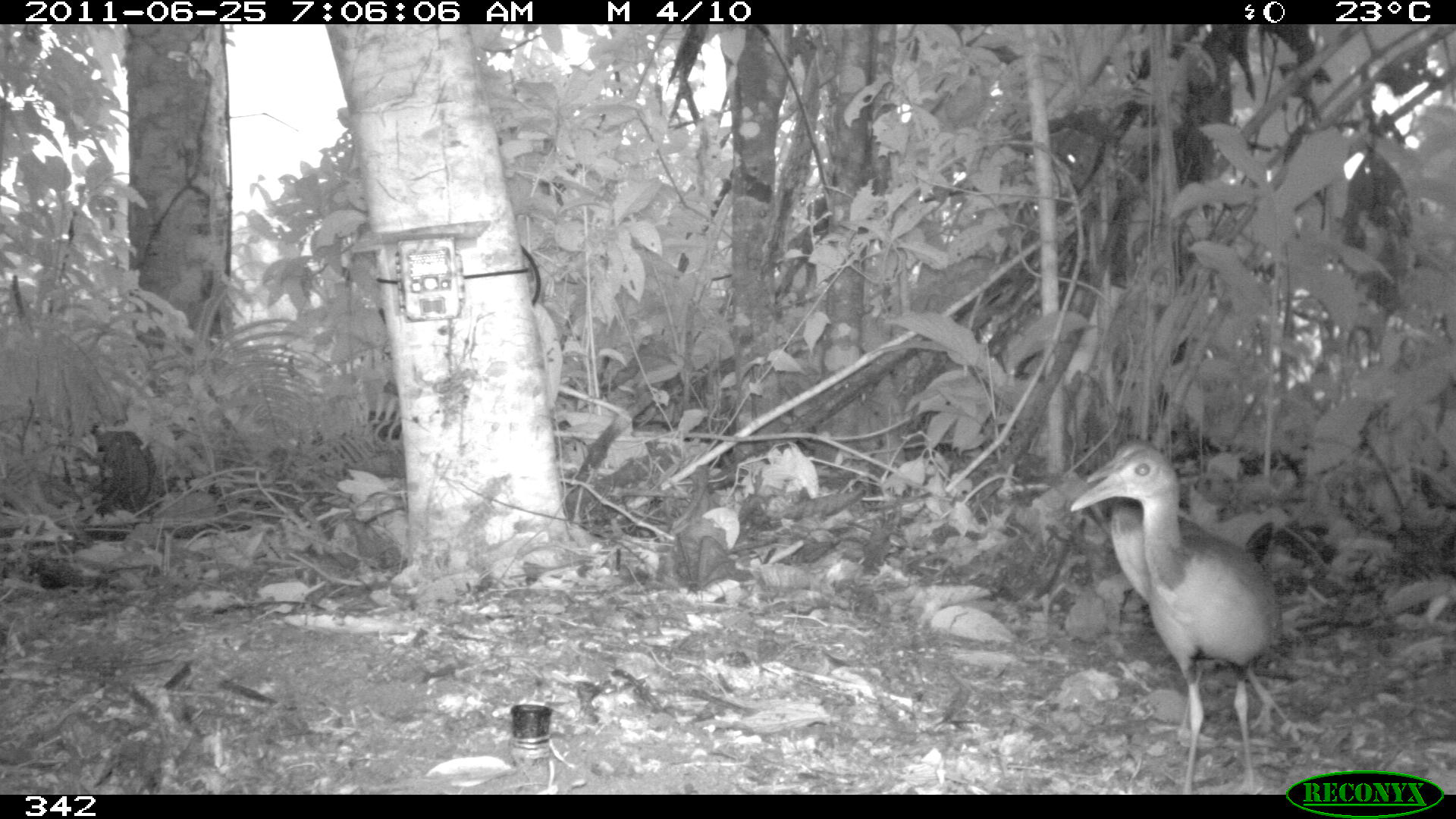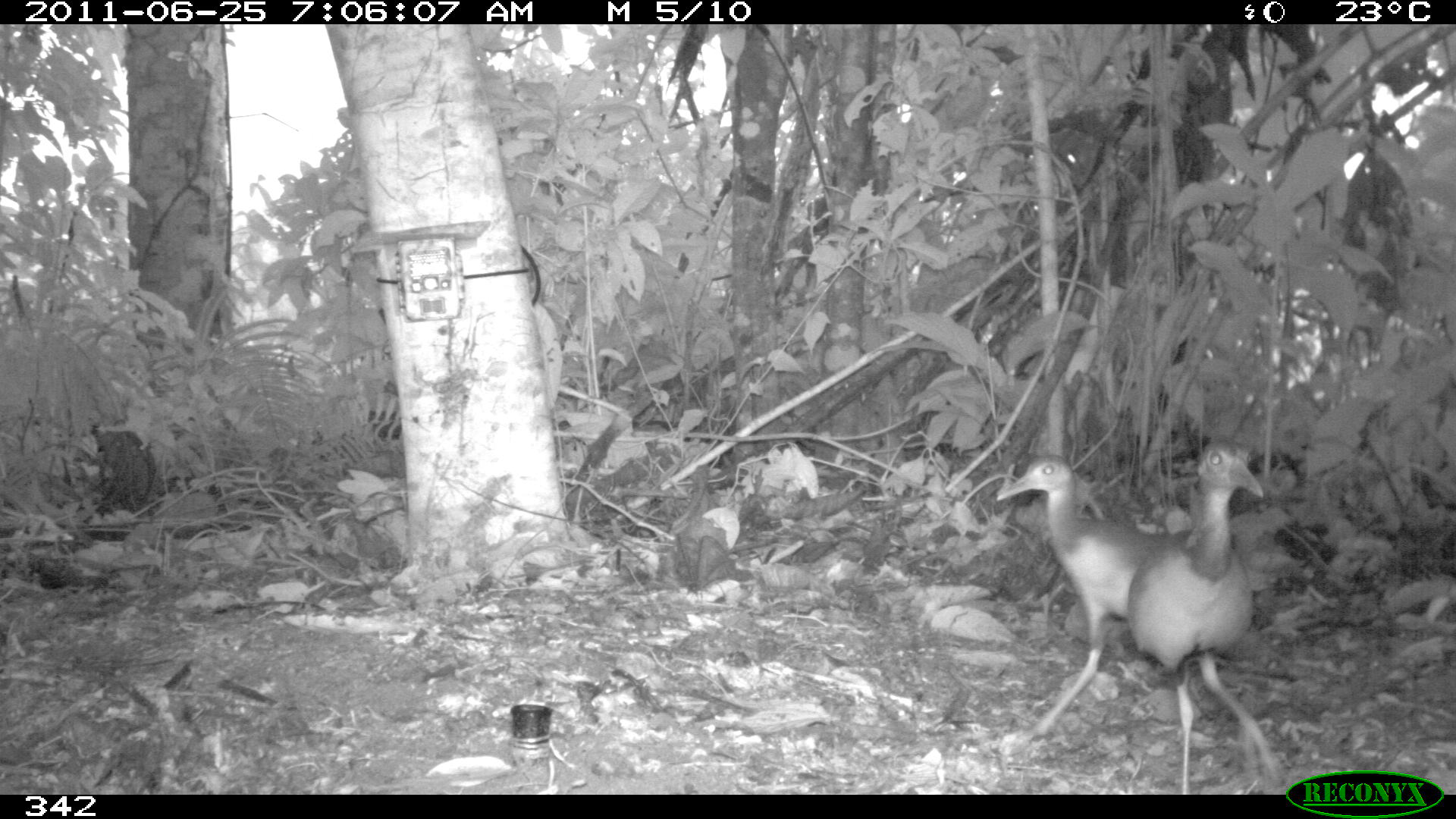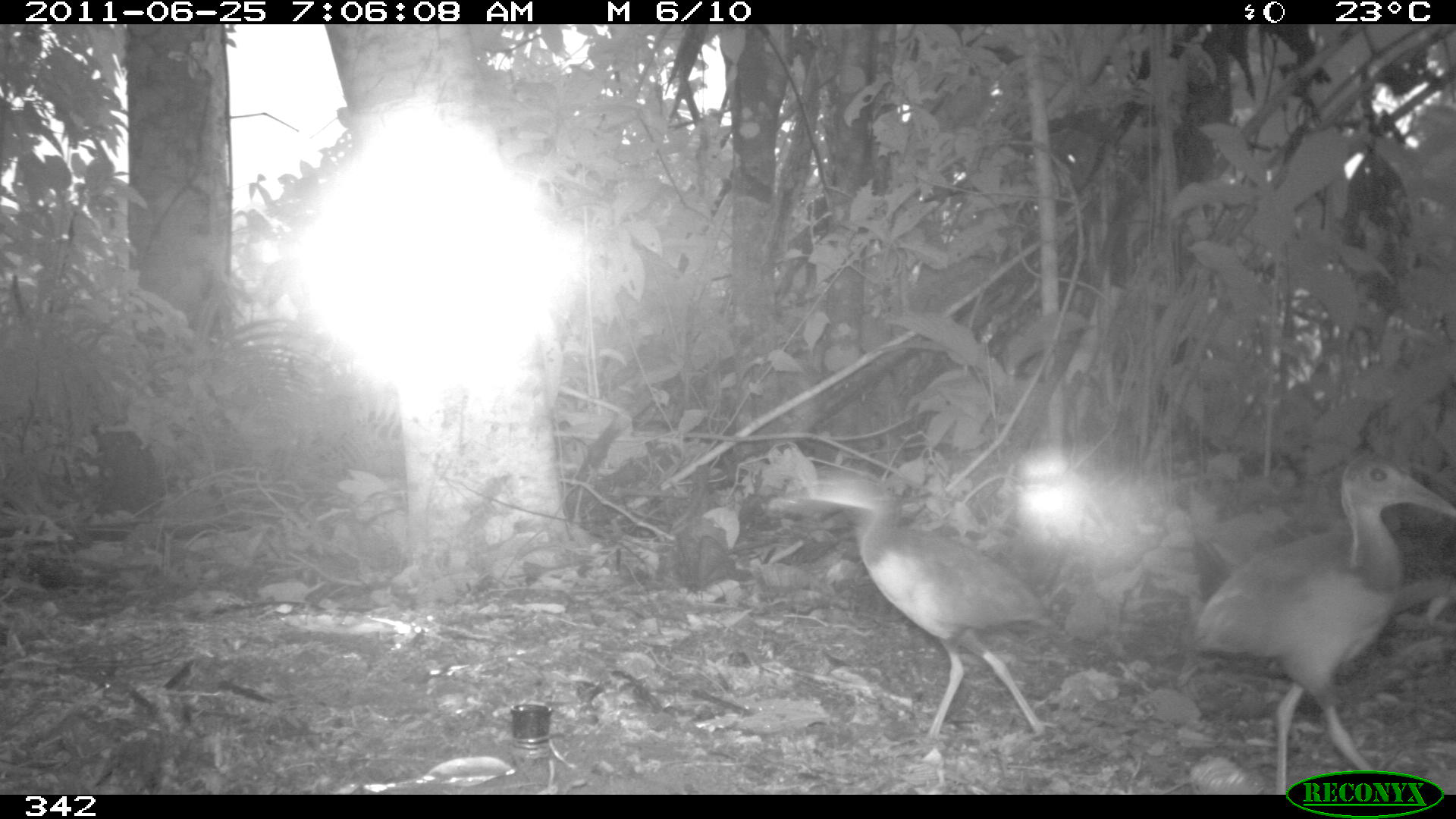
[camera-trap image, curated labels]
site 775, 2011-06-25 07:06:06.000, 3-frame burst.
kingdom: Animalia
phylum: Chordata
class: Aves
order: Gruiformes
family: Rallidae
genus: Aramides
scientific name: Aramides cajaneus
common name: gray-cowled wood-rail